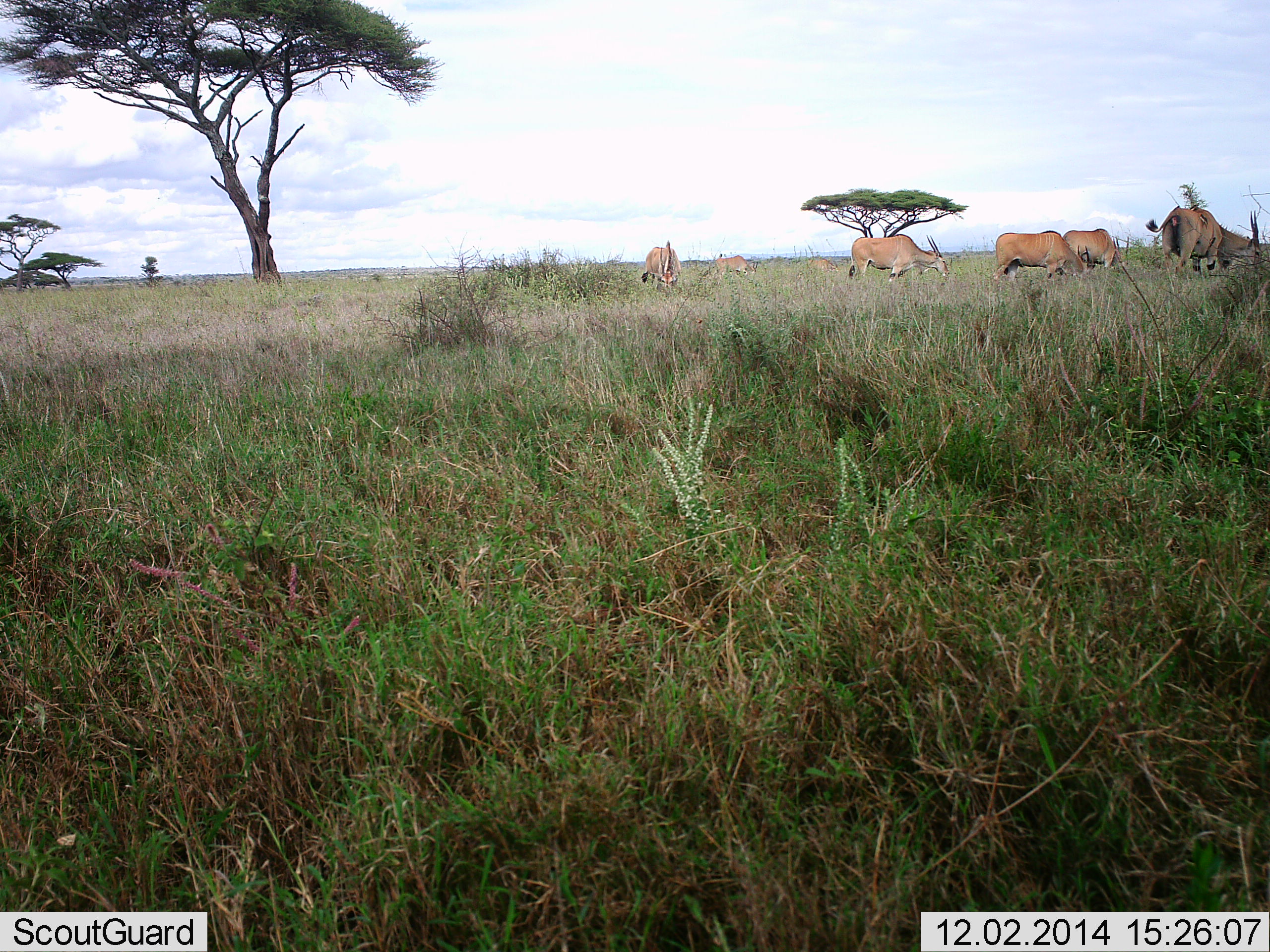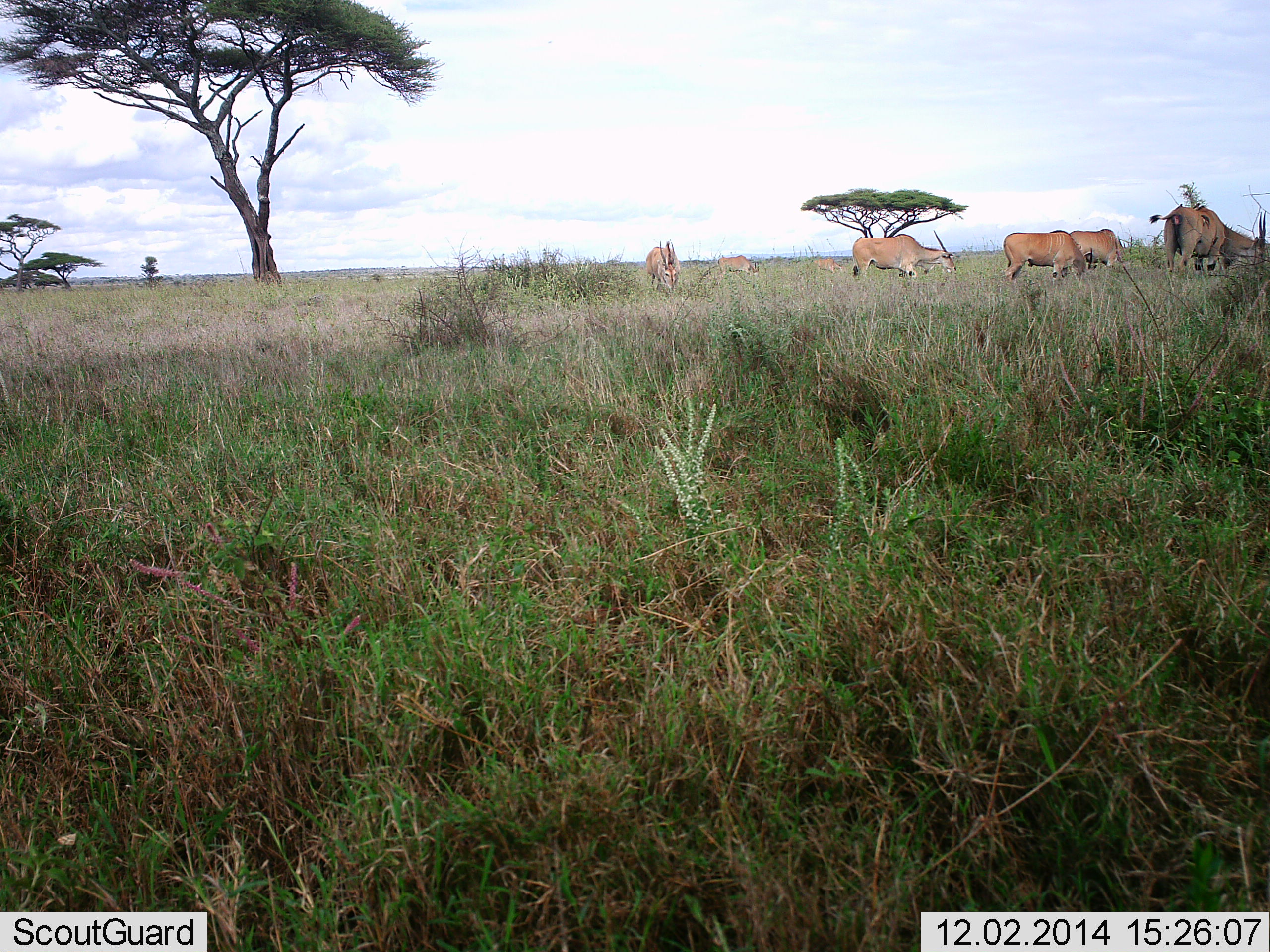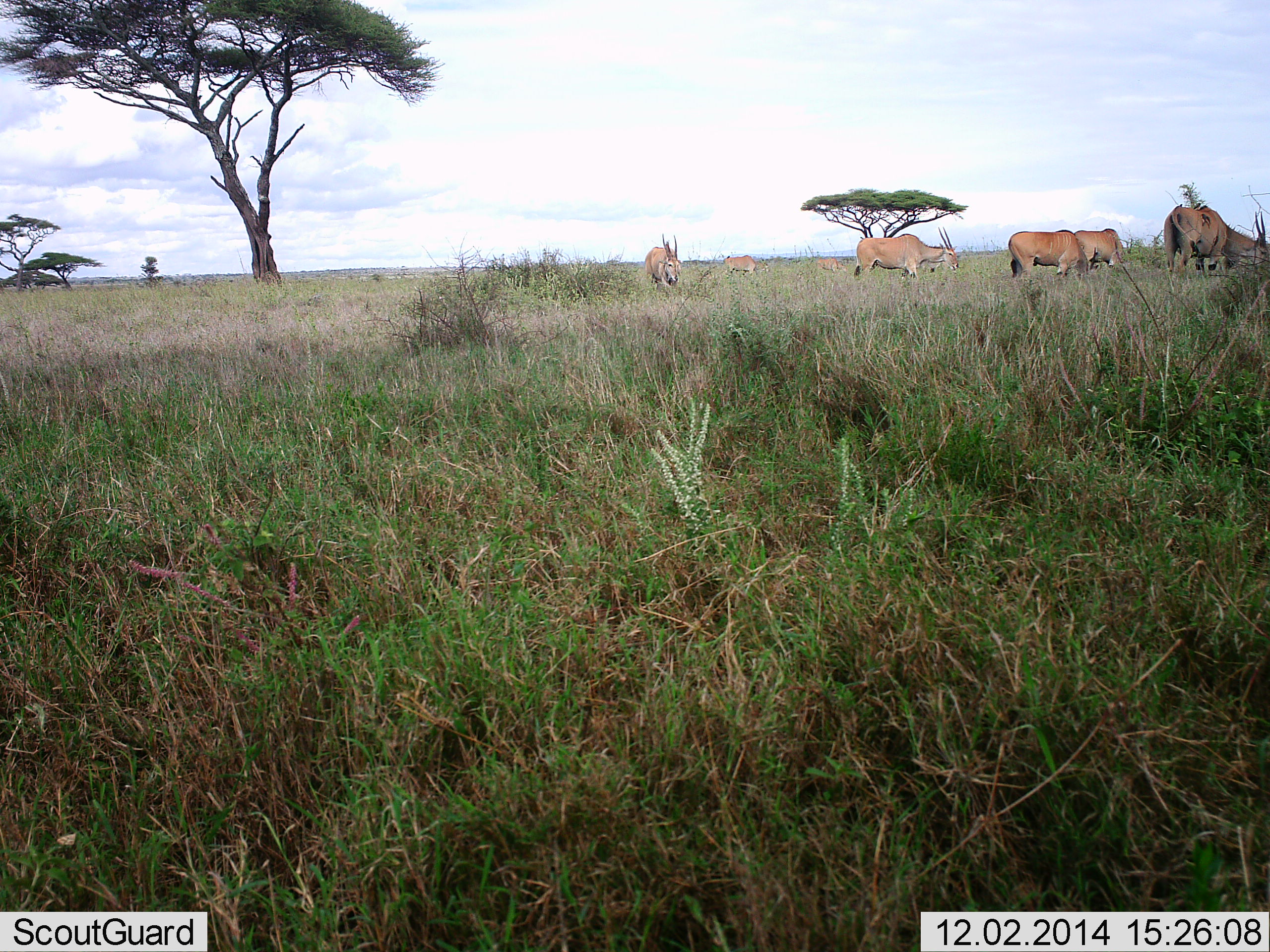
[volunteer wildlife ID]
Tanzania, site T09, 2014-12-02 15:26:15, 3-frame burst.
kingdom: Animalia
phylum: Chordata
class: Mammalia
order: Artiodactyla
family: Bovidae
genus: Tragelaphus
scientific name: Tragelaphus oryx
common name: eland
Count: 7.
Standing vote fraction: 30%.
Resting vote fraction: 0%.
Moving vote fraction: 20%.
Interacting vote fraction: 0%.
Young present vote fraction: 0%.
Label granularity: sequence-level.